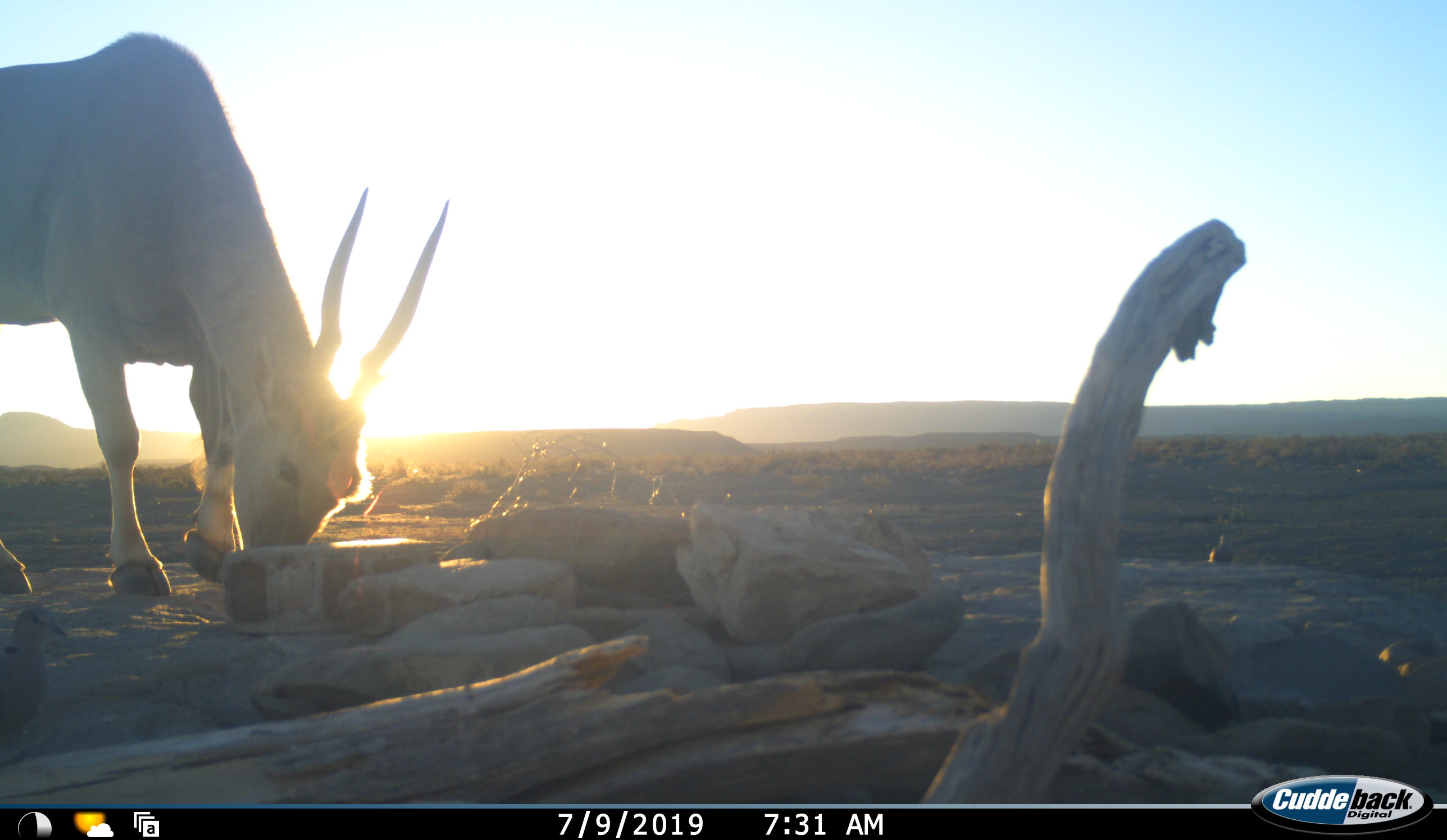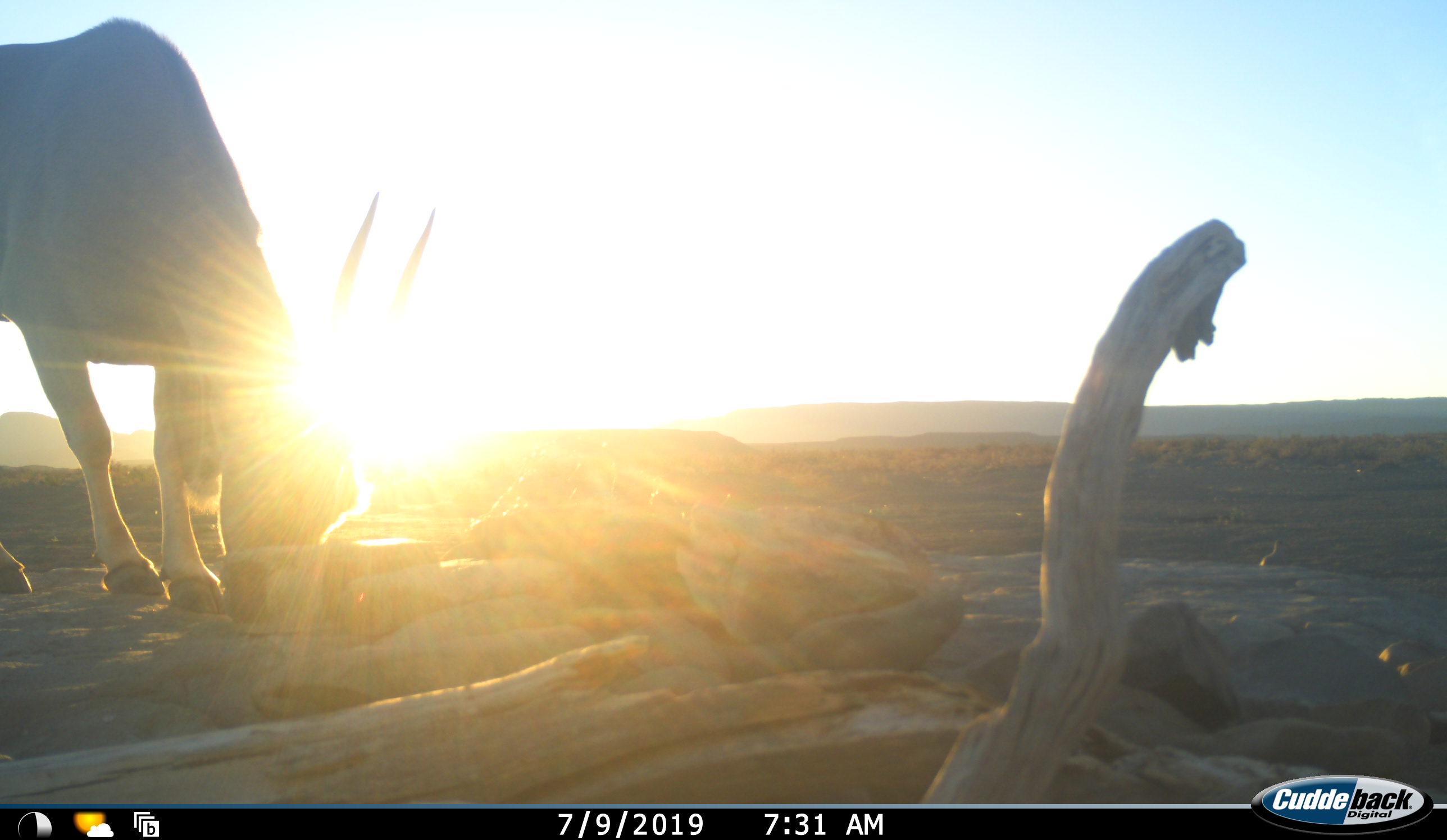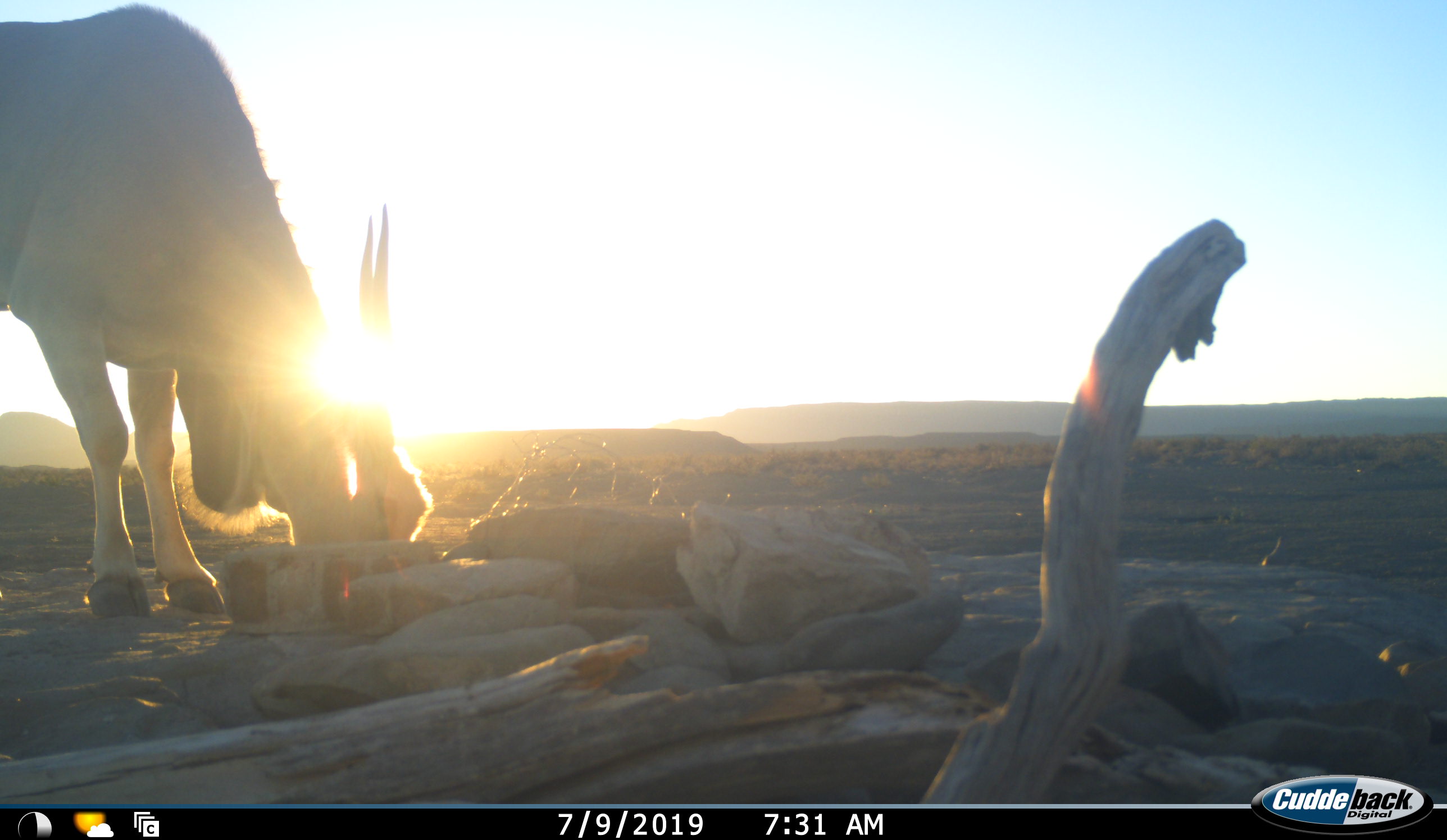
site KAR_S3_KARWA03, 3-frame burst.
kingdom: Animalia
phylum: Chordata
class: Mammalia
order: Artiodactyla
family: Bovidae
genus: Tragelaphus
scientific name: Tragelaphus oryx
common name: eland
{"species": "eland (Tragelaphus oryx)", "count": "1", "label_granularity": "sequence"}